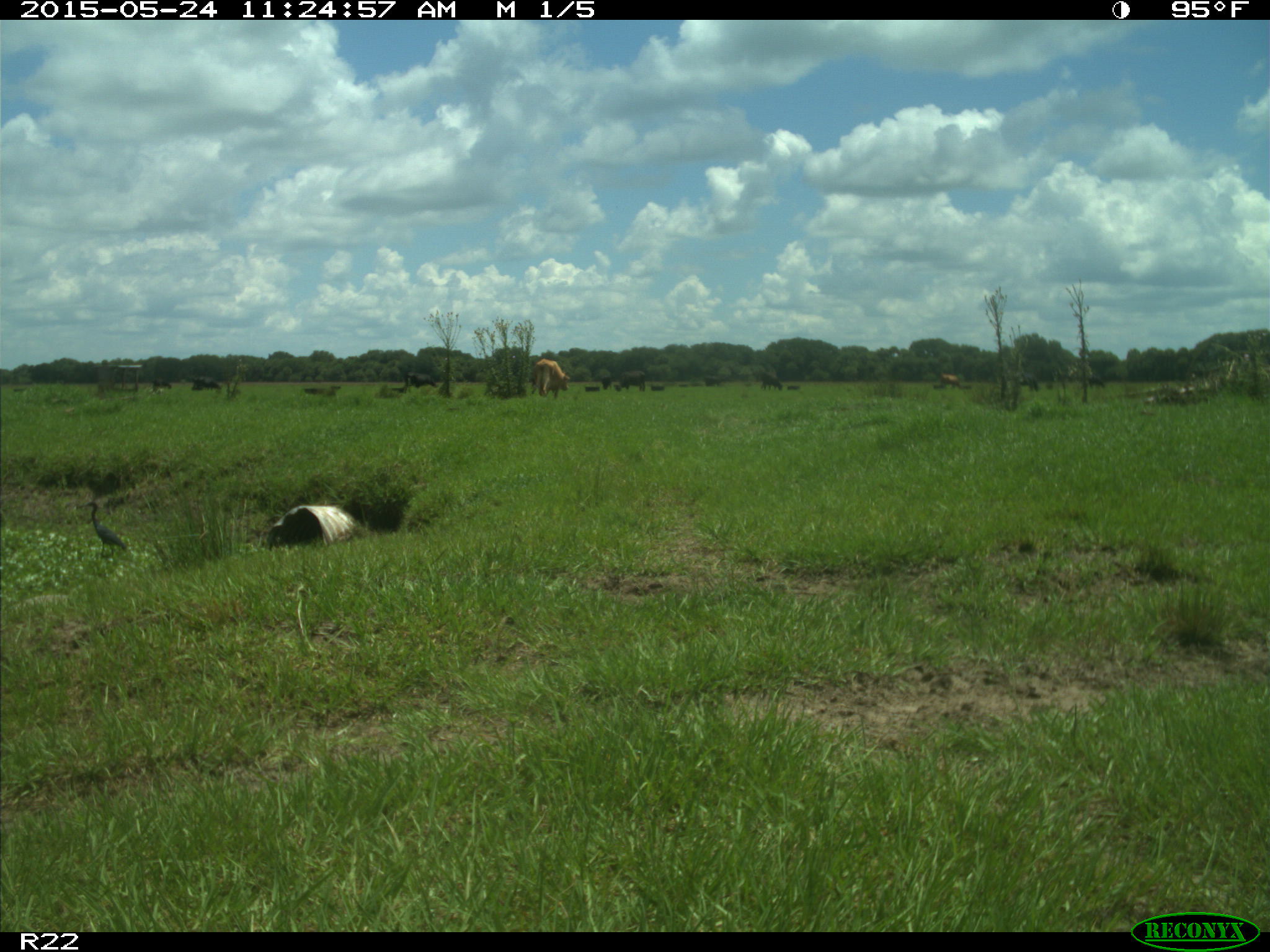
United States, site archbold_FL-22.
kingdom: Animalia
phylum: Chordata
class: Mammalia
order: Artiodactyla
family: Suidae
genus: Sus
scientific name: Sus scrofa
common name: wild boar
Sus scrofa (wild boar).